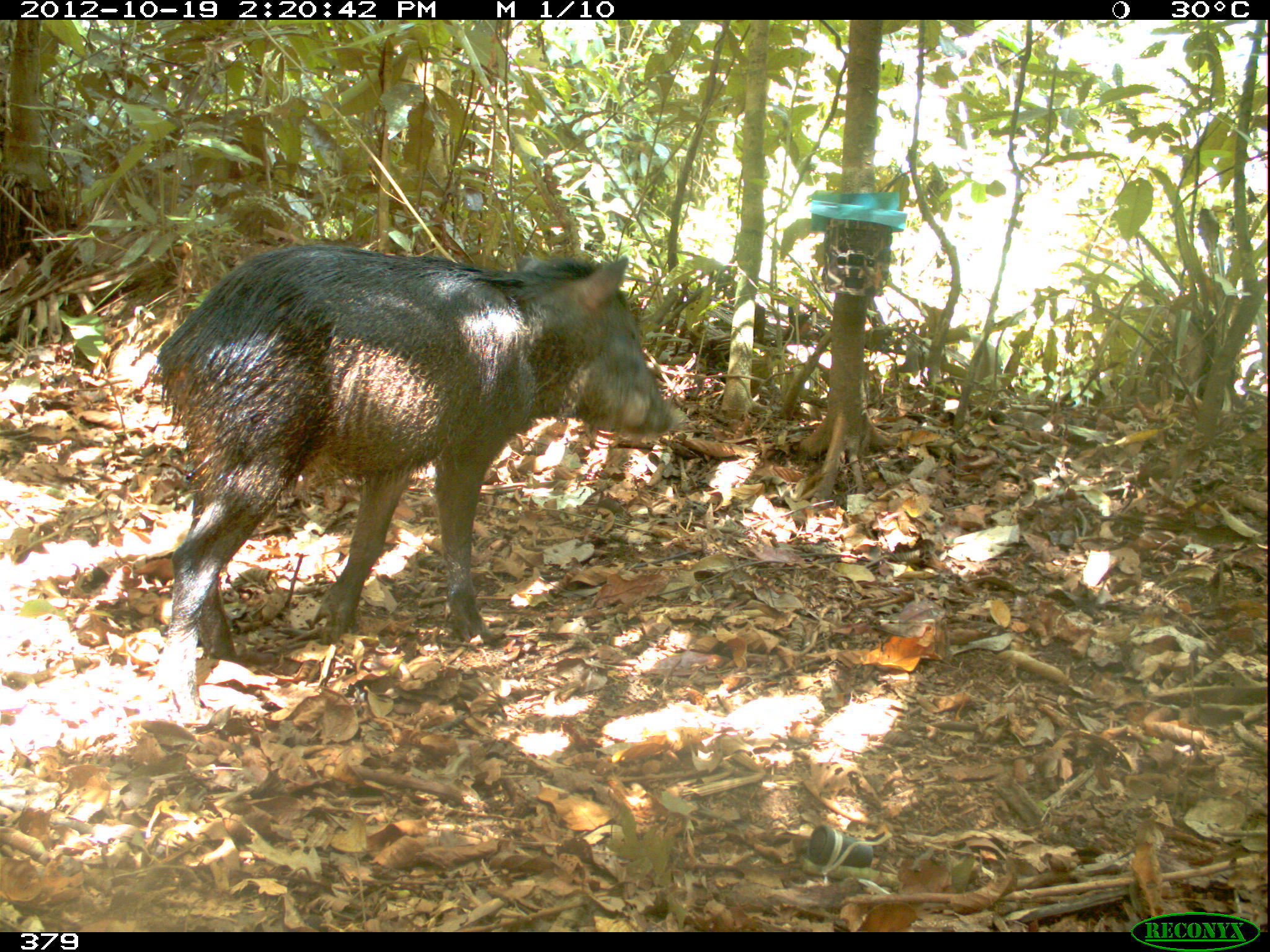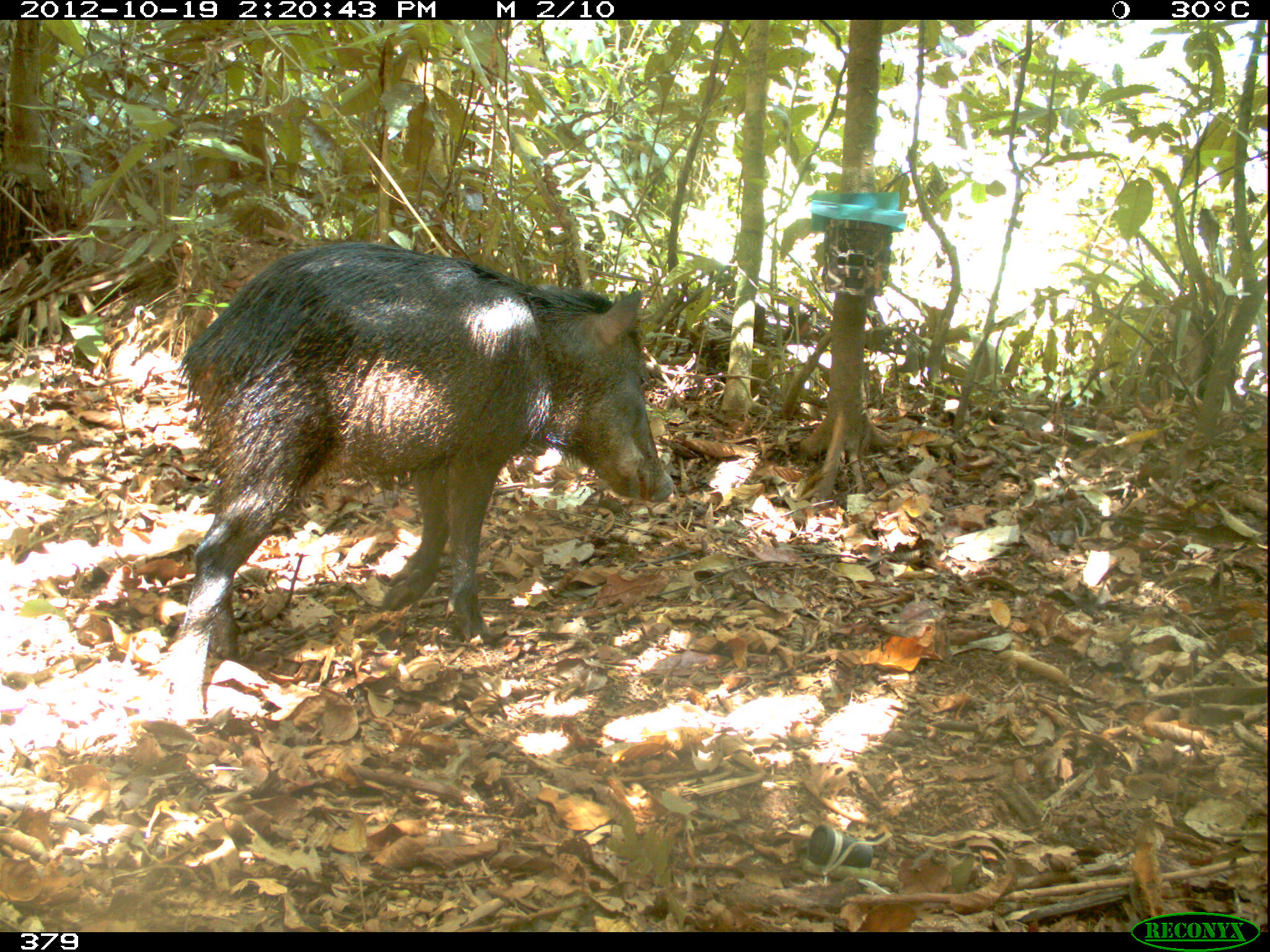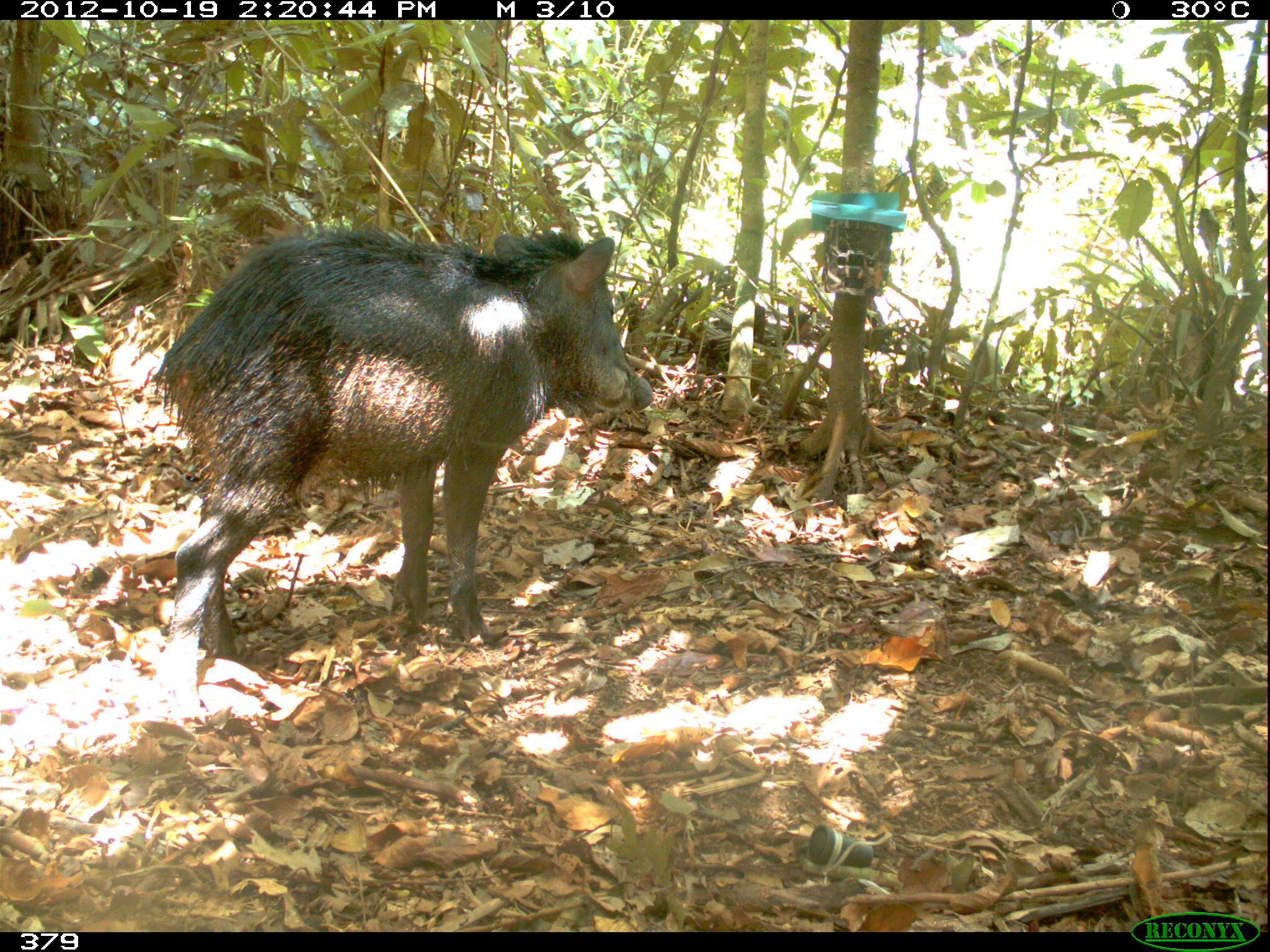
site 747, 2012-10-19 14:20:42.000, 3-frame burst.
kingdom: Animalia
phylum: Chordata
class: Mammalia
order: Artiodactyla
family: Tayassuidae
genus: Tayassu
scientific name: Tayassu pecari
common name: white-lipped peccary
Tayassu pecari (white-lipped peccary).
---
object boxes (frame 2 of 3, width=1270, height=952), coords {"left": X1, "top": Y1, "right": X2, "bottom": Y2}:
tayassu pecari: {"left": 165, "top": 241, "right": 673, "bottom": 663}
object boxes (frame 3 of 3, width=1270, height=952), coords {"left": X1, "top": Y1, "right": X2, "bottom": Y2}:
tayassu pecari: {"left": 150, "top": 225, "right": 654, "bottom": 710}